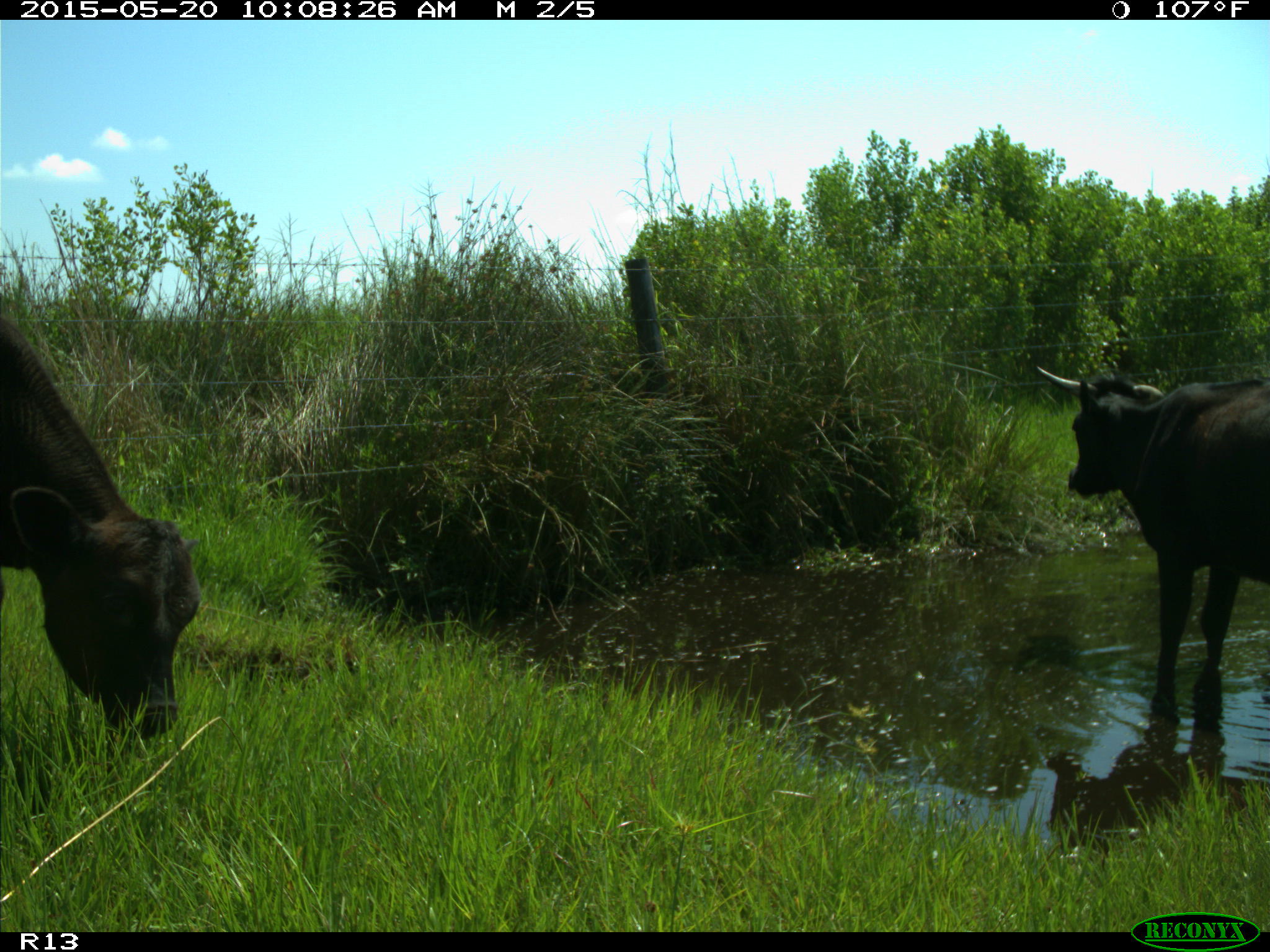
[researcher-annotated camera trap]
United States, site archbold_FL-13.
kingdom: Animalia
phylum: Chordata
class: Mammalia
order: Artiodactyla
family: Bovidae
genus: Bos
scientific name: Bos taurus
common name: domestic cow